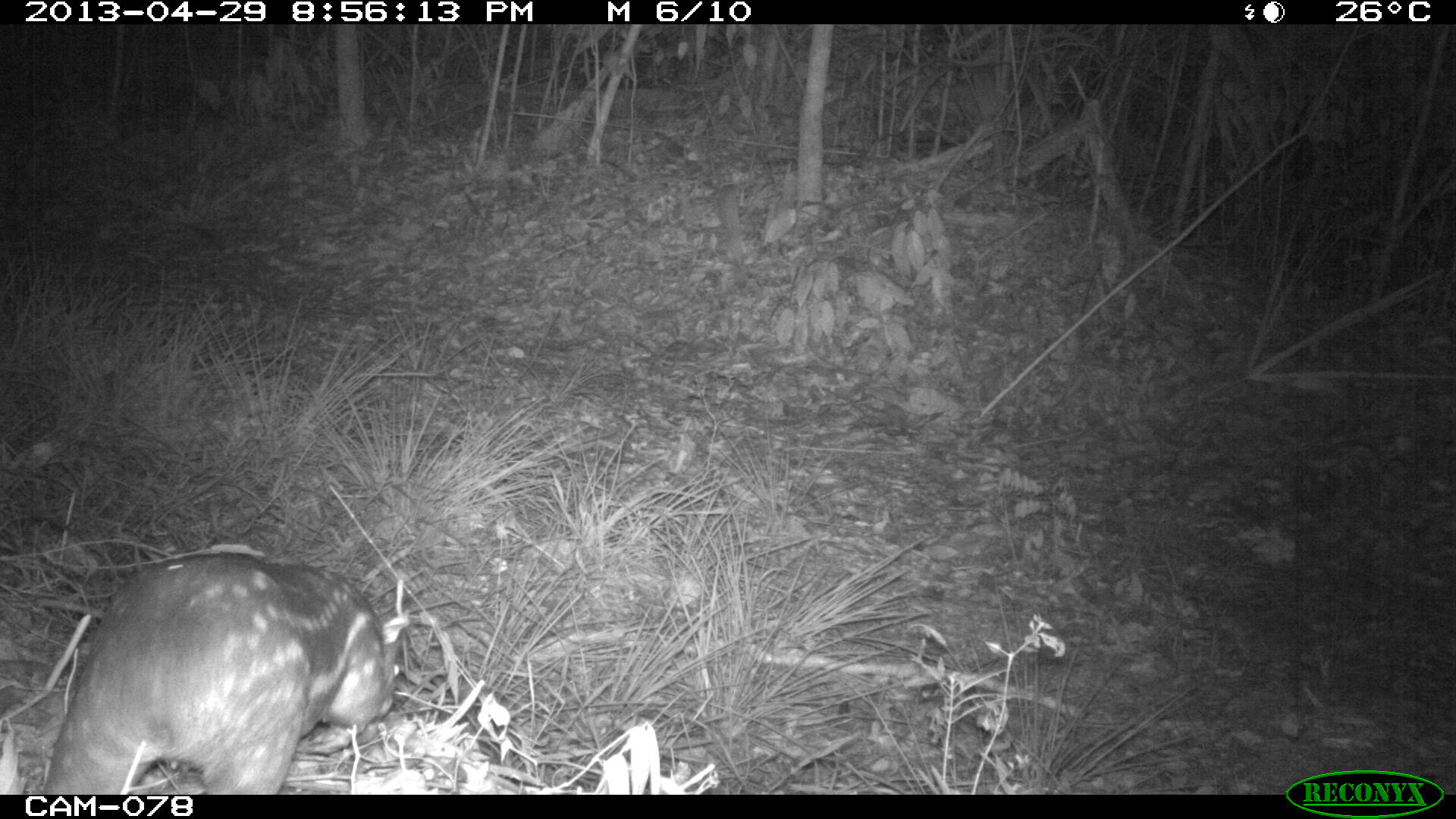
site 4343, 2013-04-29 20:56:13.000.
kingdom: Animalia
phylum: Chordata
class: Mammalia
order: Rodentia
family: Cuniculidae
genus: Cuniculus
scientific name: Cuniculus paca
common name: lowland paca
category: agouti paca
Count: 1.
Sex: female.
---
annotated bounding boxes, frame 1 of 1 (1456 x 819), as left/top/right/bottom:
agouti paca: 42/548/401/795